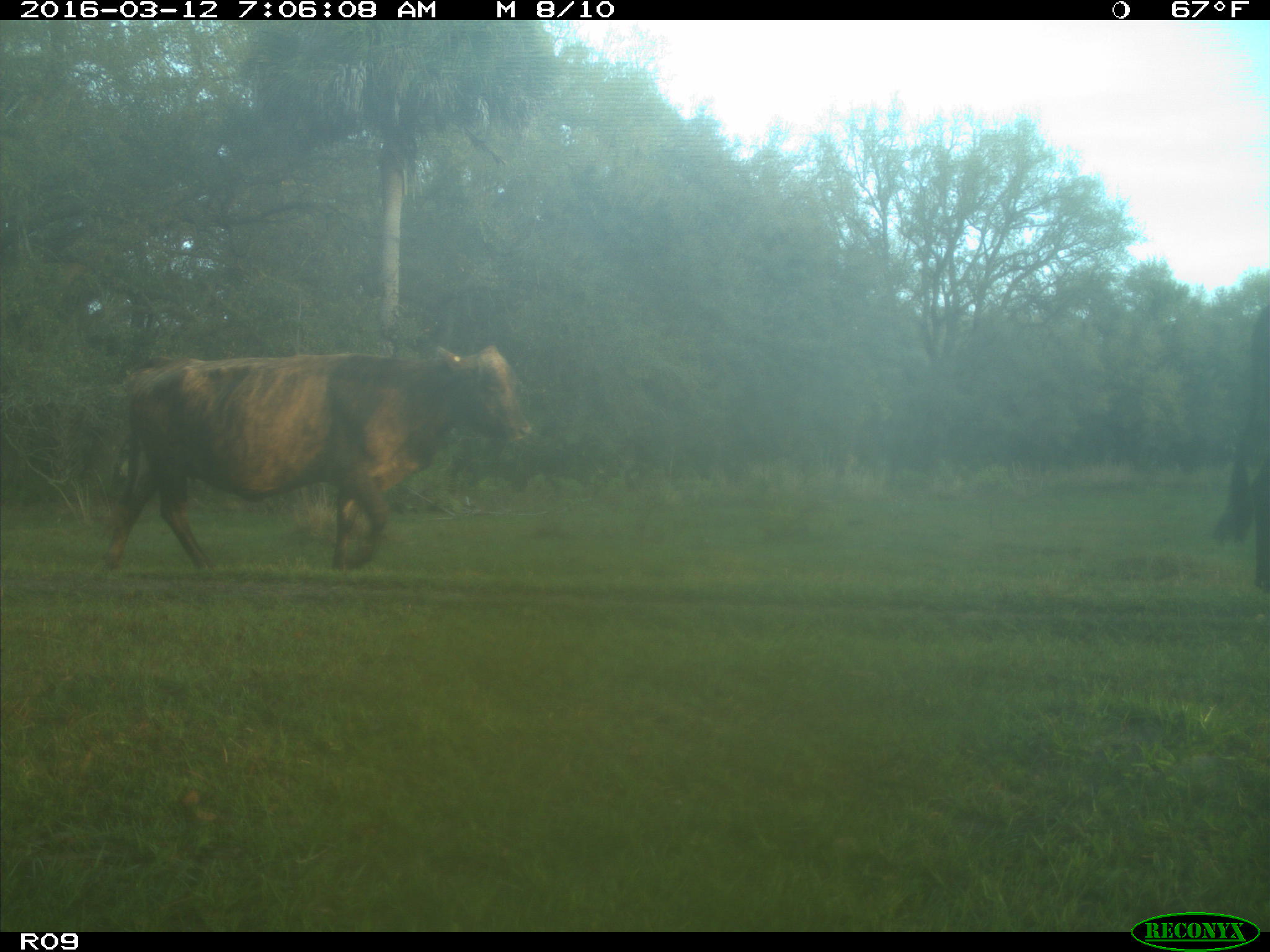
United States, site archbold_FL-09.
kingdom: Animalia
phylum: Chordata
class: Mammalia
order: Artiodactyla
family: Bovidae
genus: Bos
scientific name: Bos taurus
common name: domestic cow